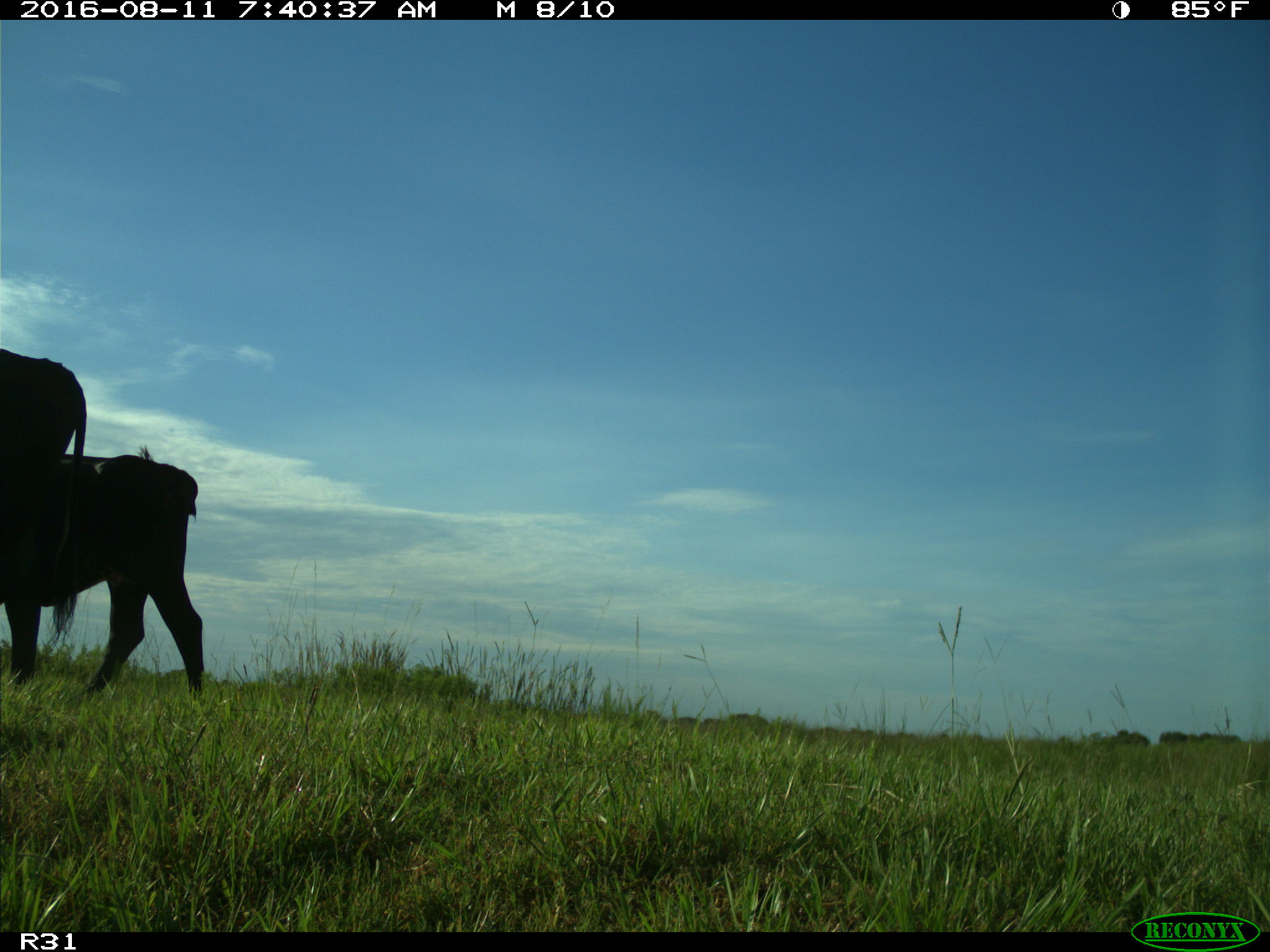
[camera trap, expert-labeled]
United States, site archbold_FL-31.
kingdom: Animalia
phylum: Chordata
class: Mammalia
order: Artiodactyla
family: Bovidae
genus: Bos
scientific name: Bos taurus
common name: domestic cow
Bos taurus (domestic cow).